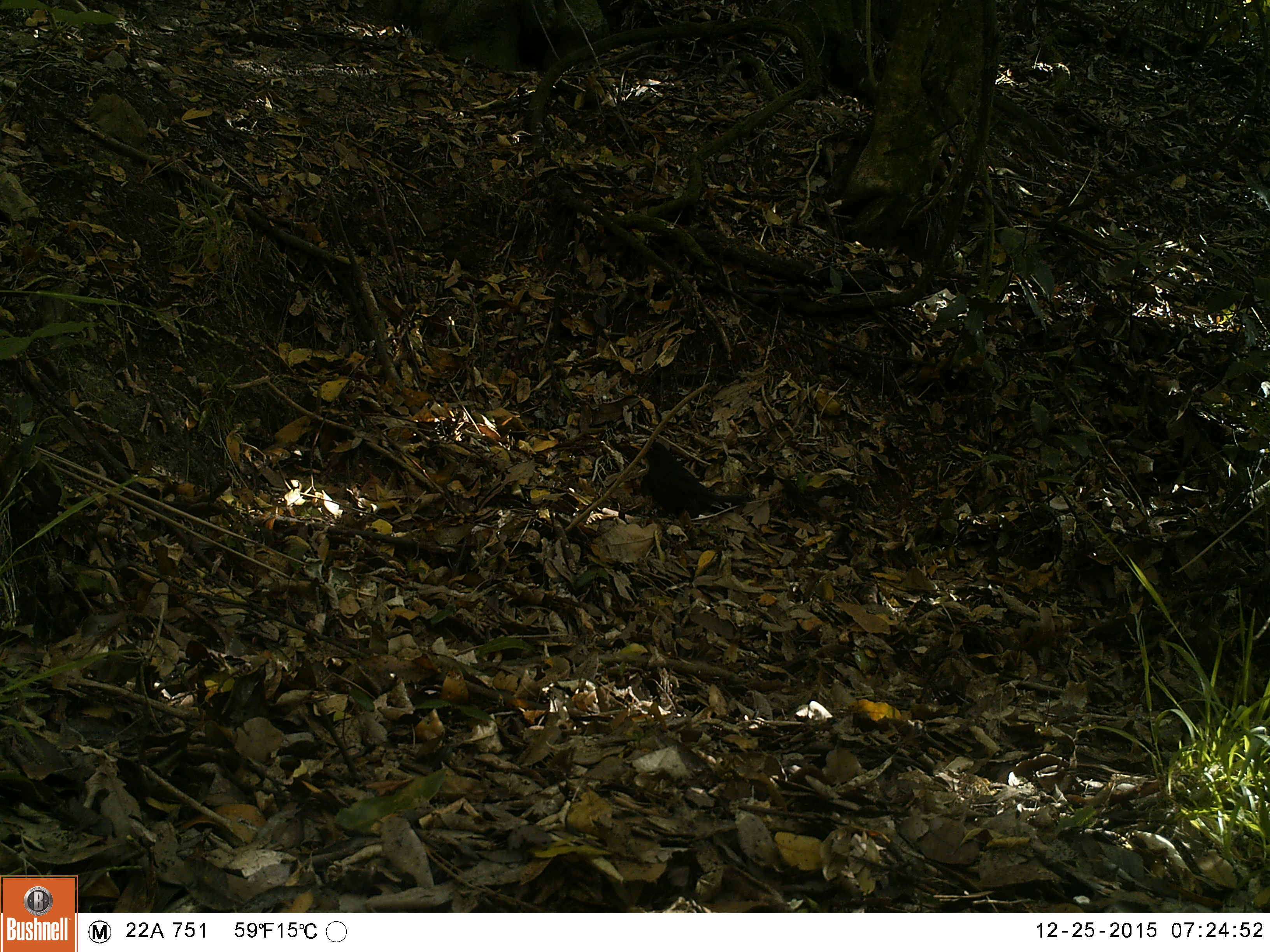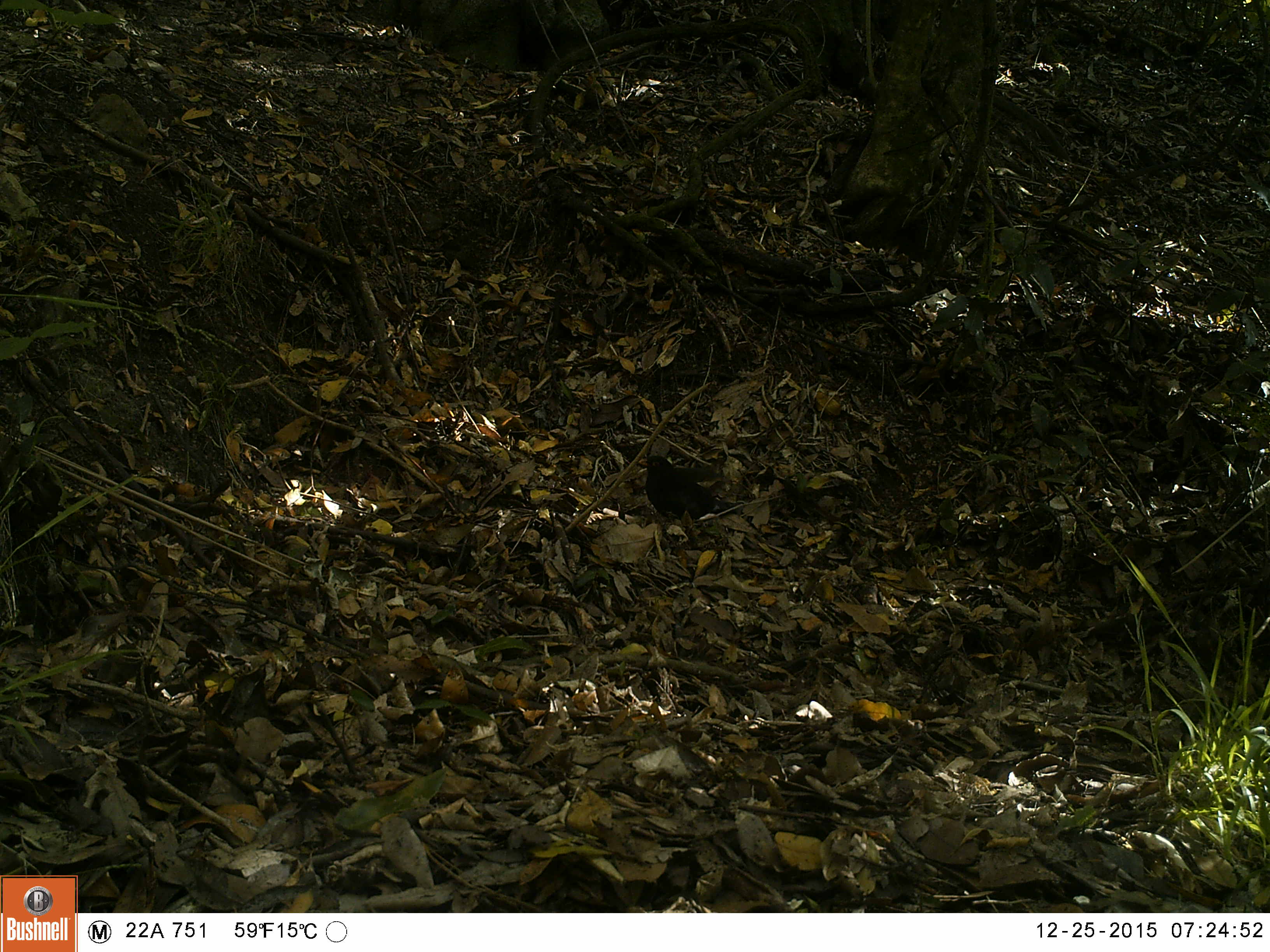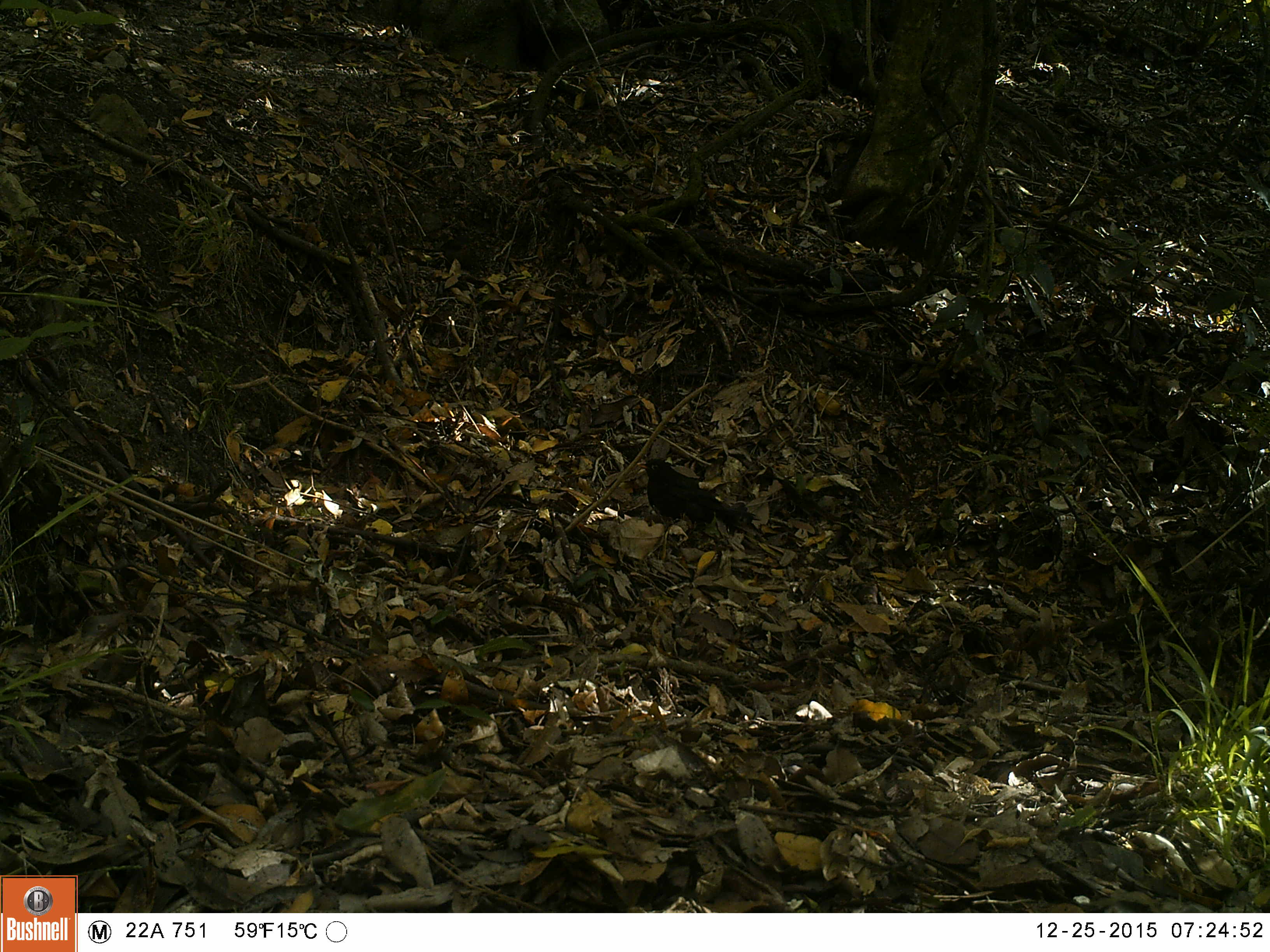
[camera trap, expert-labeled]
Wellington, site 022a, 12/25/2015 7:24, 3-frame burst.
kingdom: Animalia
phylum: Chordata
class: Aves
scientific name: Aves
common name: bird